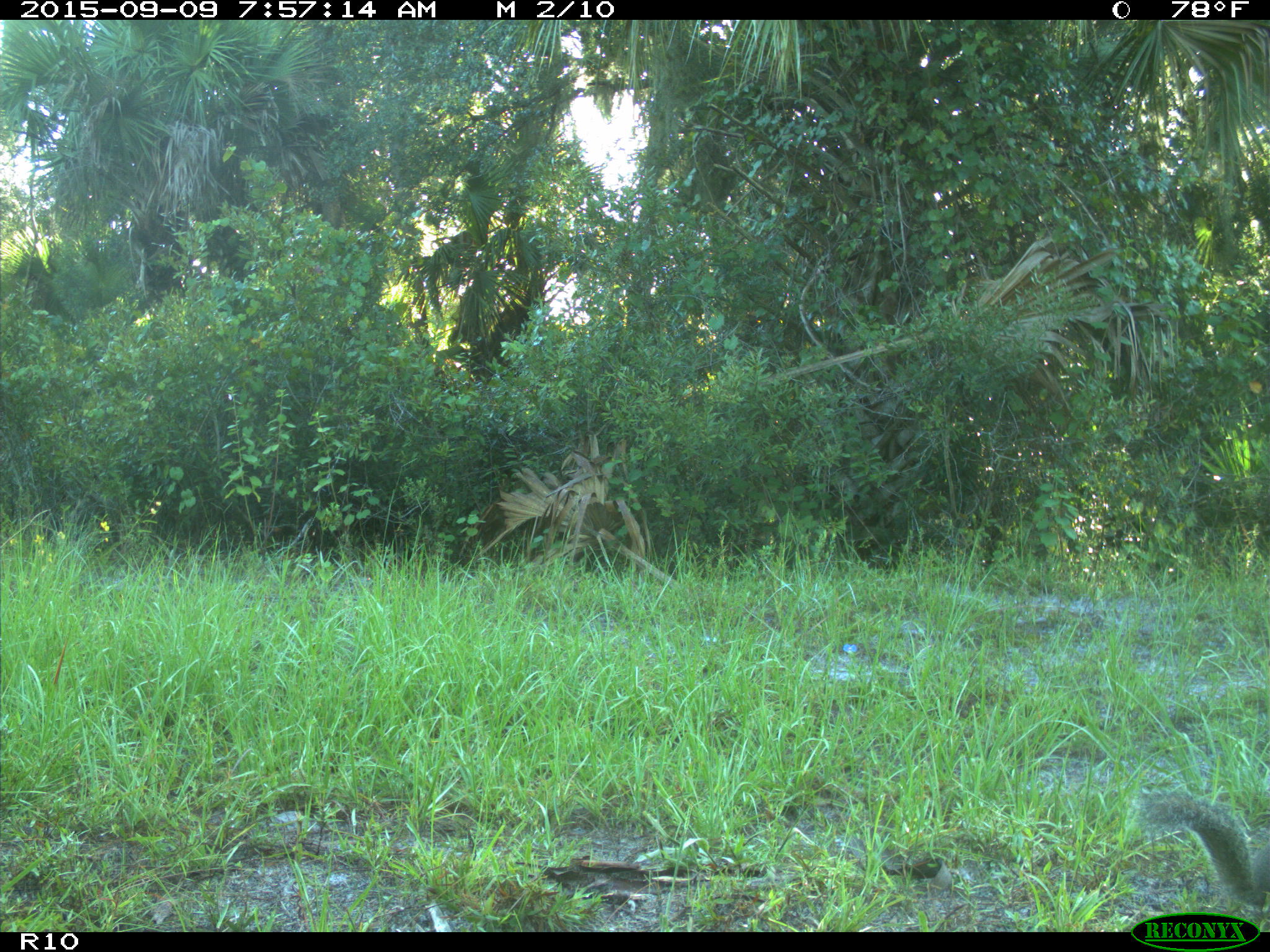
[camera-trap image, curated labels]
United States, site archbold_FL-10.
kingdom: Animalia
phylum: Chordata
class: Mammalia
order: Rodentia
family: Sciuridae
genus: Sciurus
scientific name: Sciurus carolinensis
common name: eastern gray squirrel